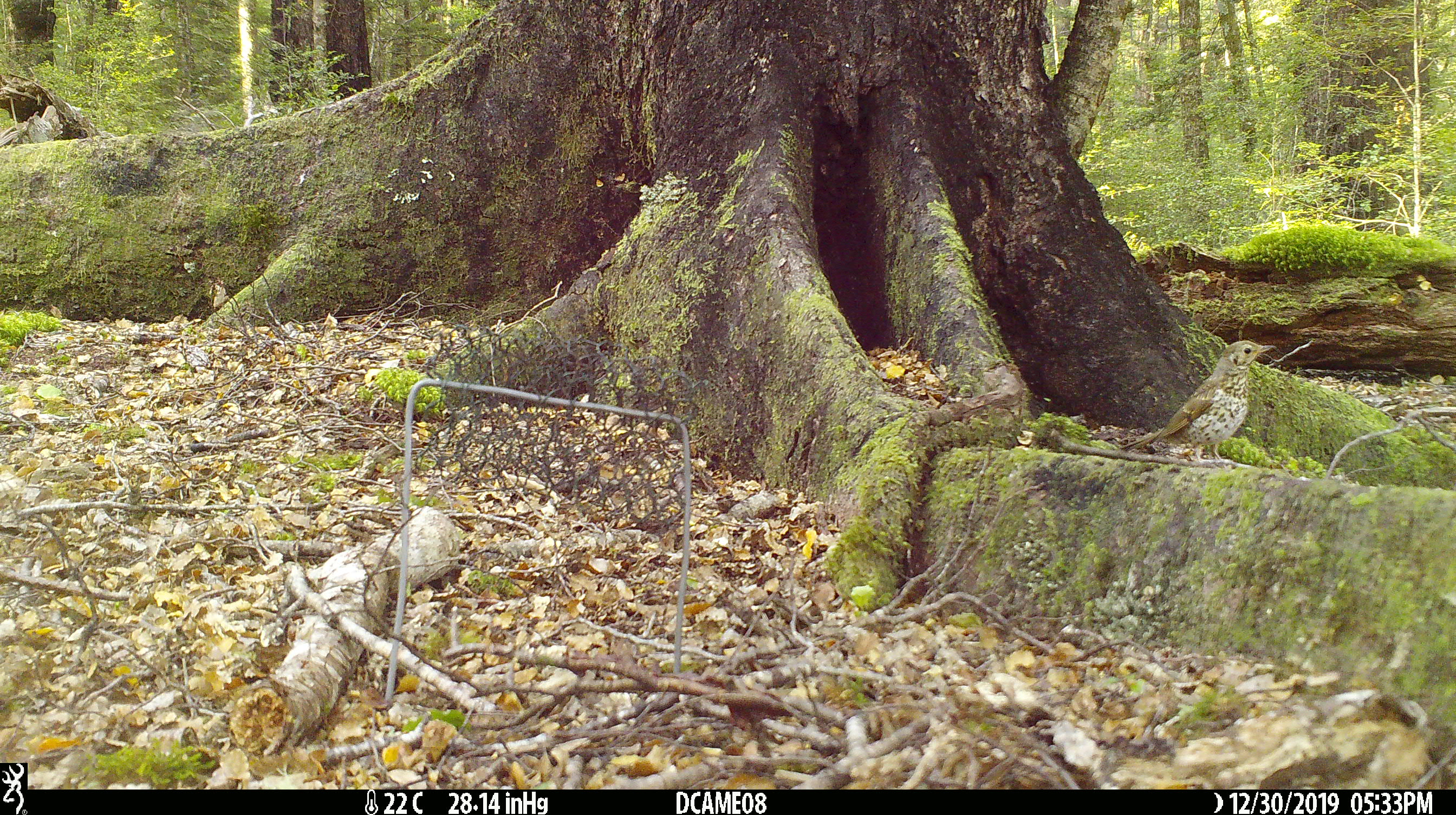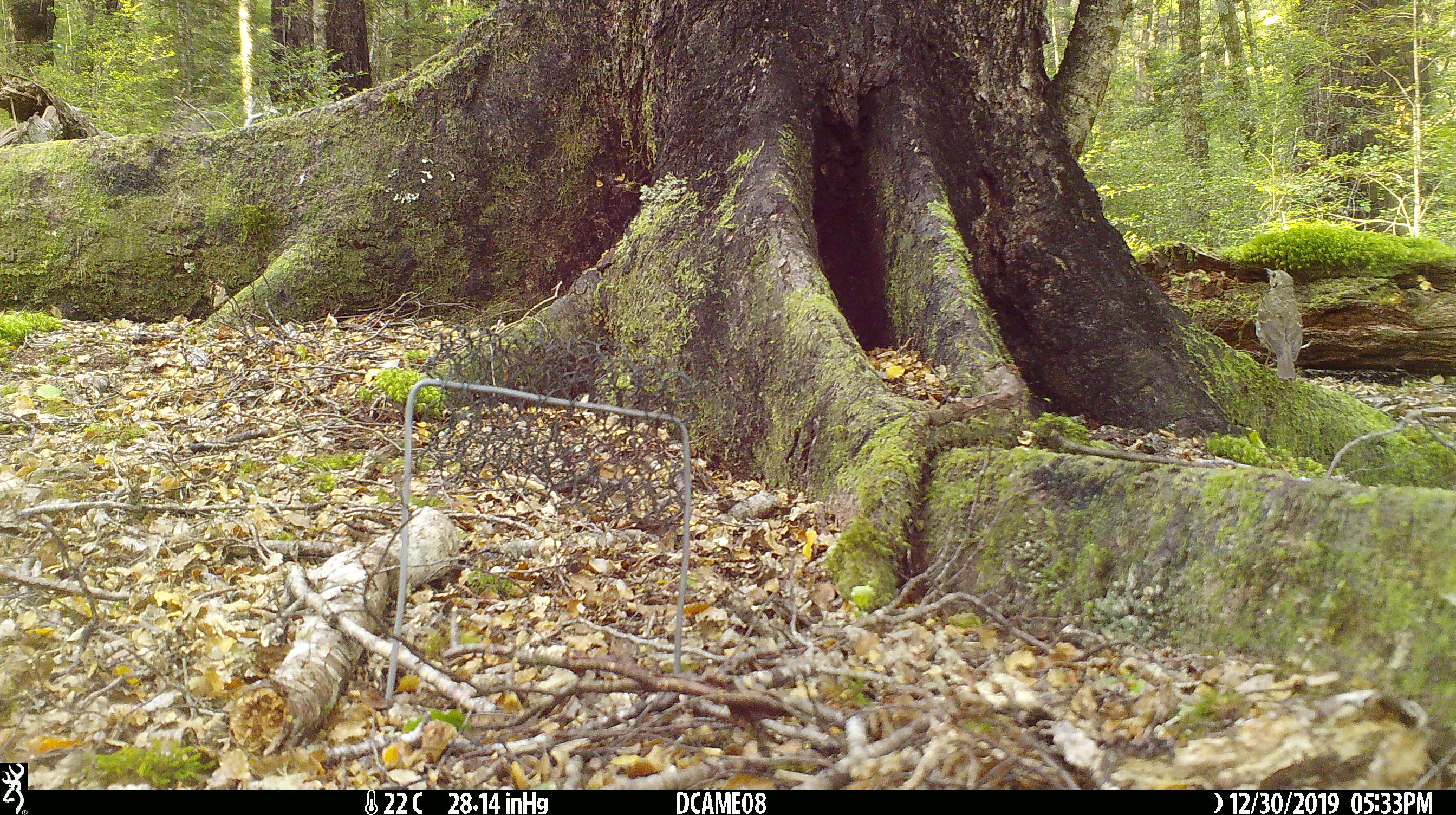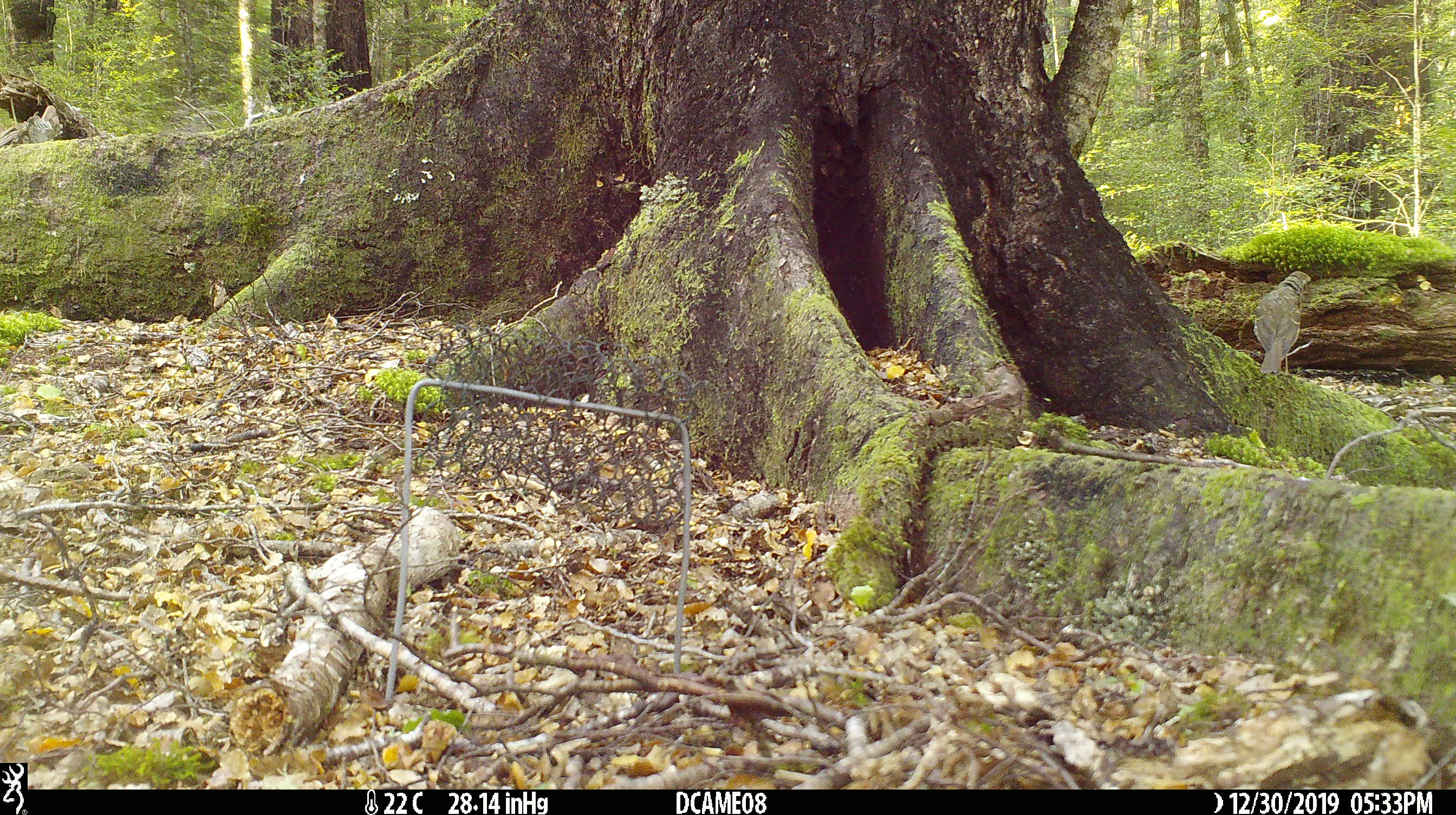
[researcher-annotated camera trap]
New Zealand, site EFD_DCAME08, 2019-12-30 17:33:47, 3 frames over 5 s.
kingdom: Animalia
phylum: Chordata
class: Aves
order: Passeriformes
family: Turdidae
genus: Turdus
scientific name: Turdus philomelos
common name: song thrush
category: thrush